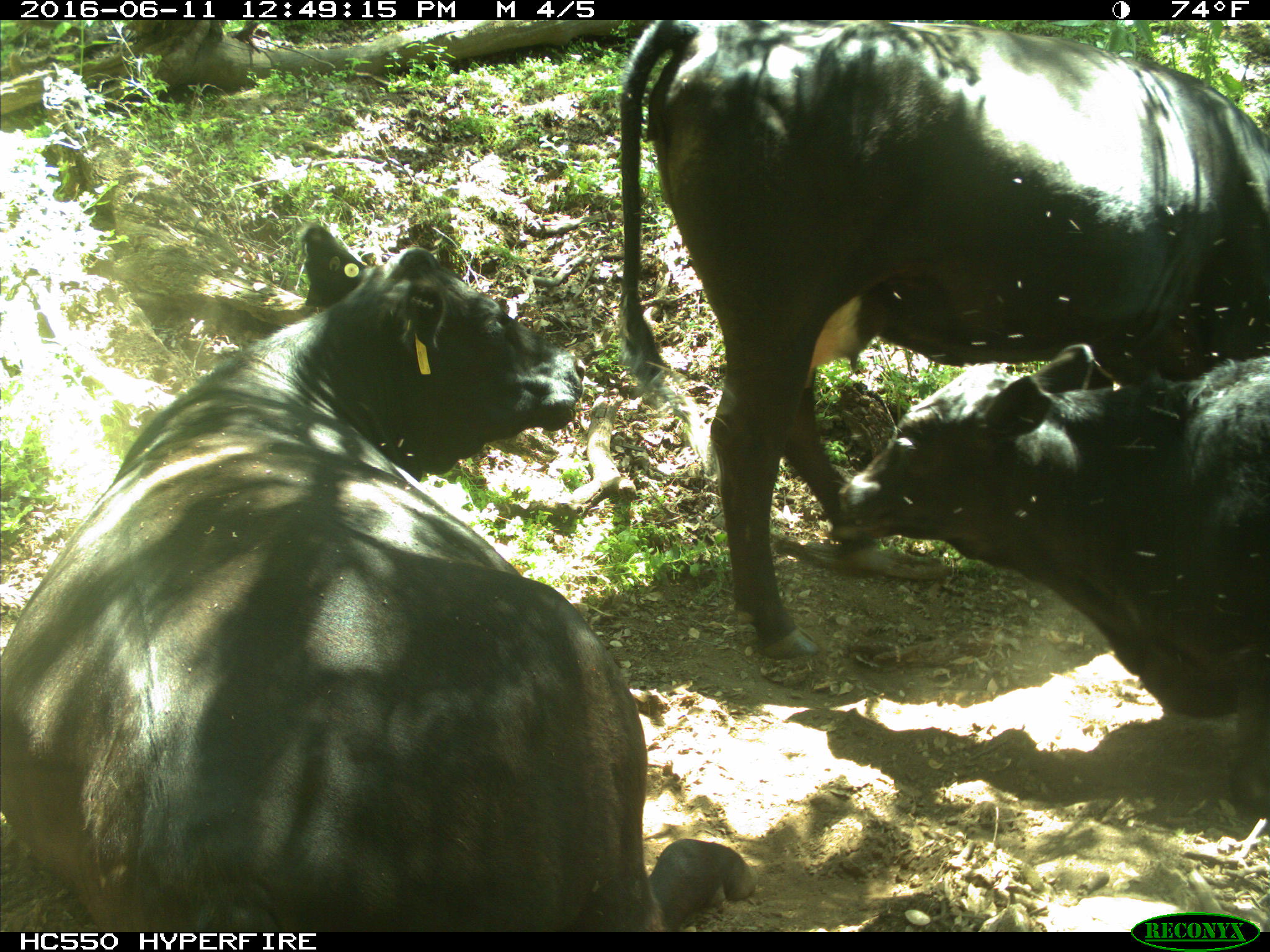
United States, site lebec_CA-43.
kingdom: Animalia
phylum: Chordata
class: Mammalia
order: Artiodactyla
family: Bovidae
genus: Bos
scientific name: Bos taurus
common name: domestic cow